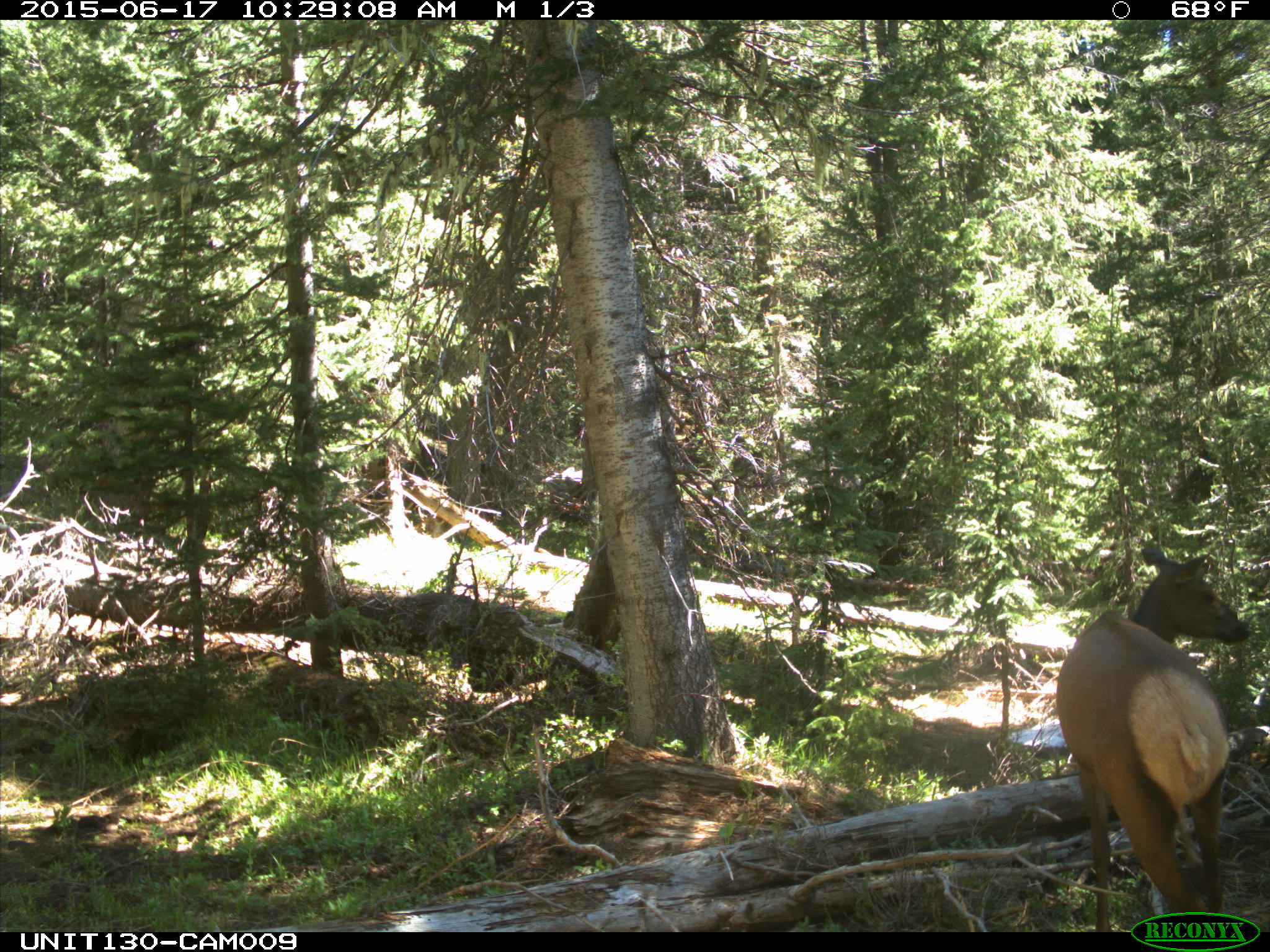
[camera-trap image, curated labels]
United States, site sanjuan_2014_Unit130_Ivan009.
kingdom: Animalia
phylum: Chordata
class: Mammalia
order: Artiodactyla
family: Cervidae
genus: Cervus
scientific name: Cervus elaphus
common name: red deer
Cervus elaphus (red deer).